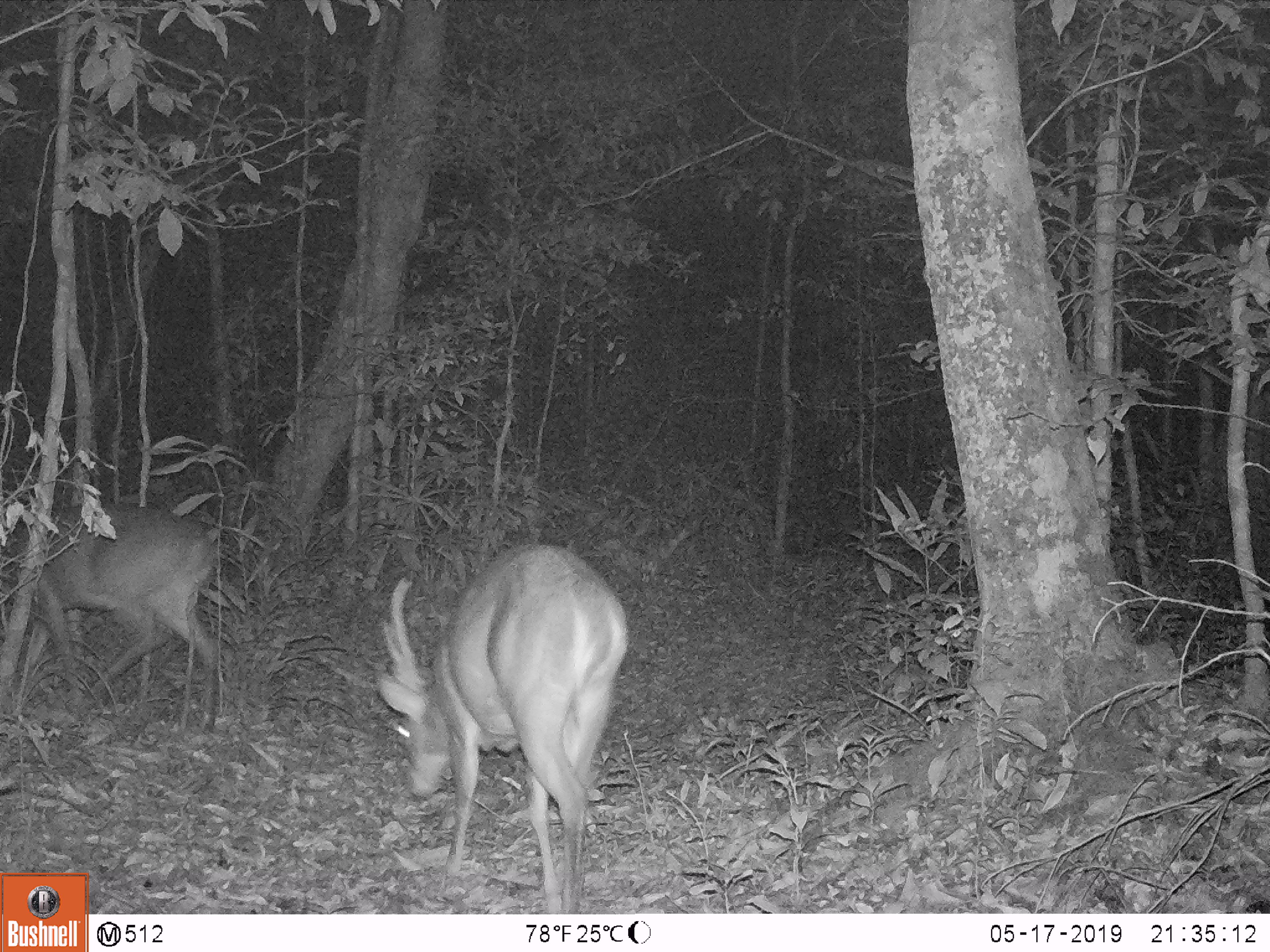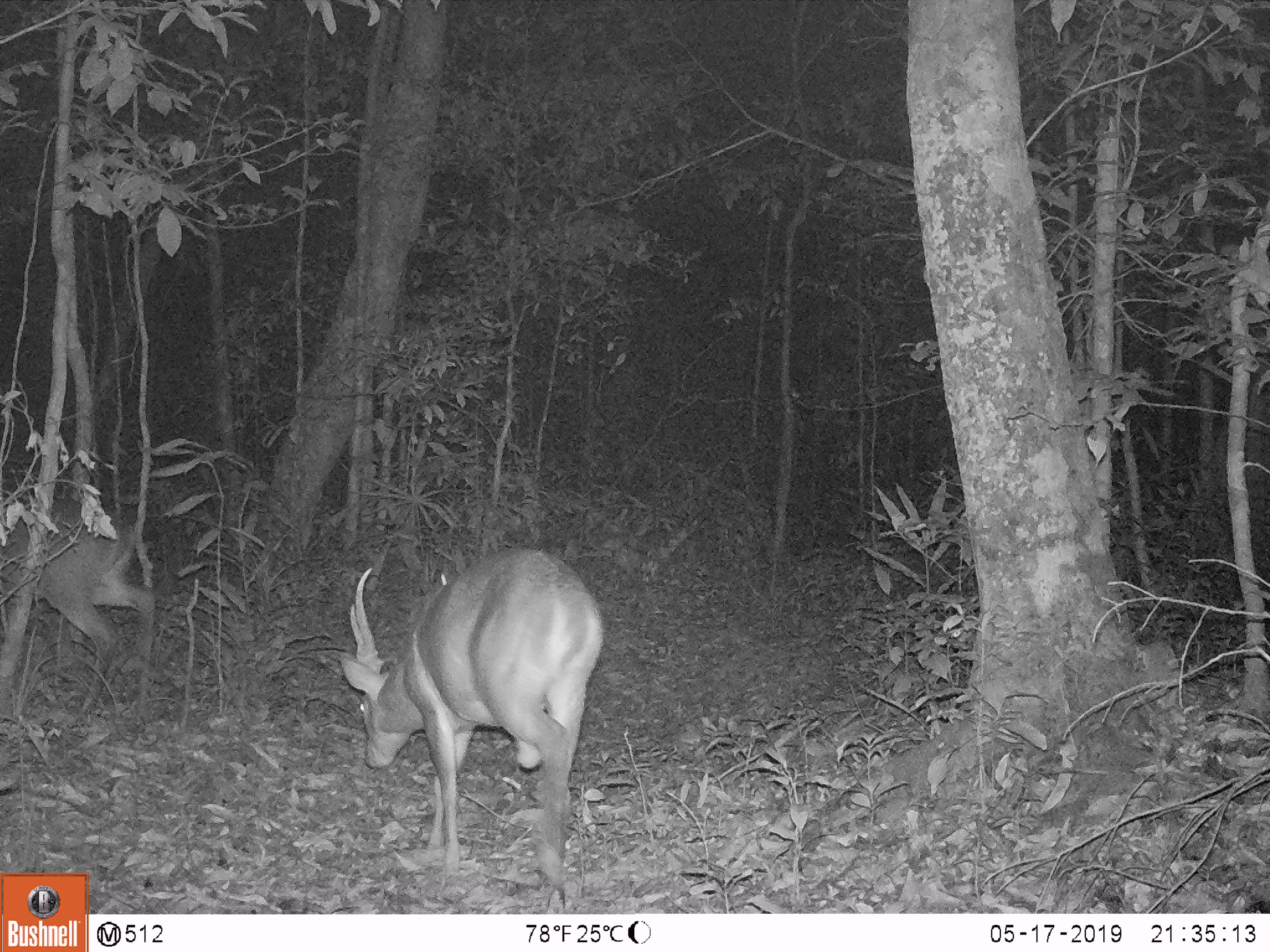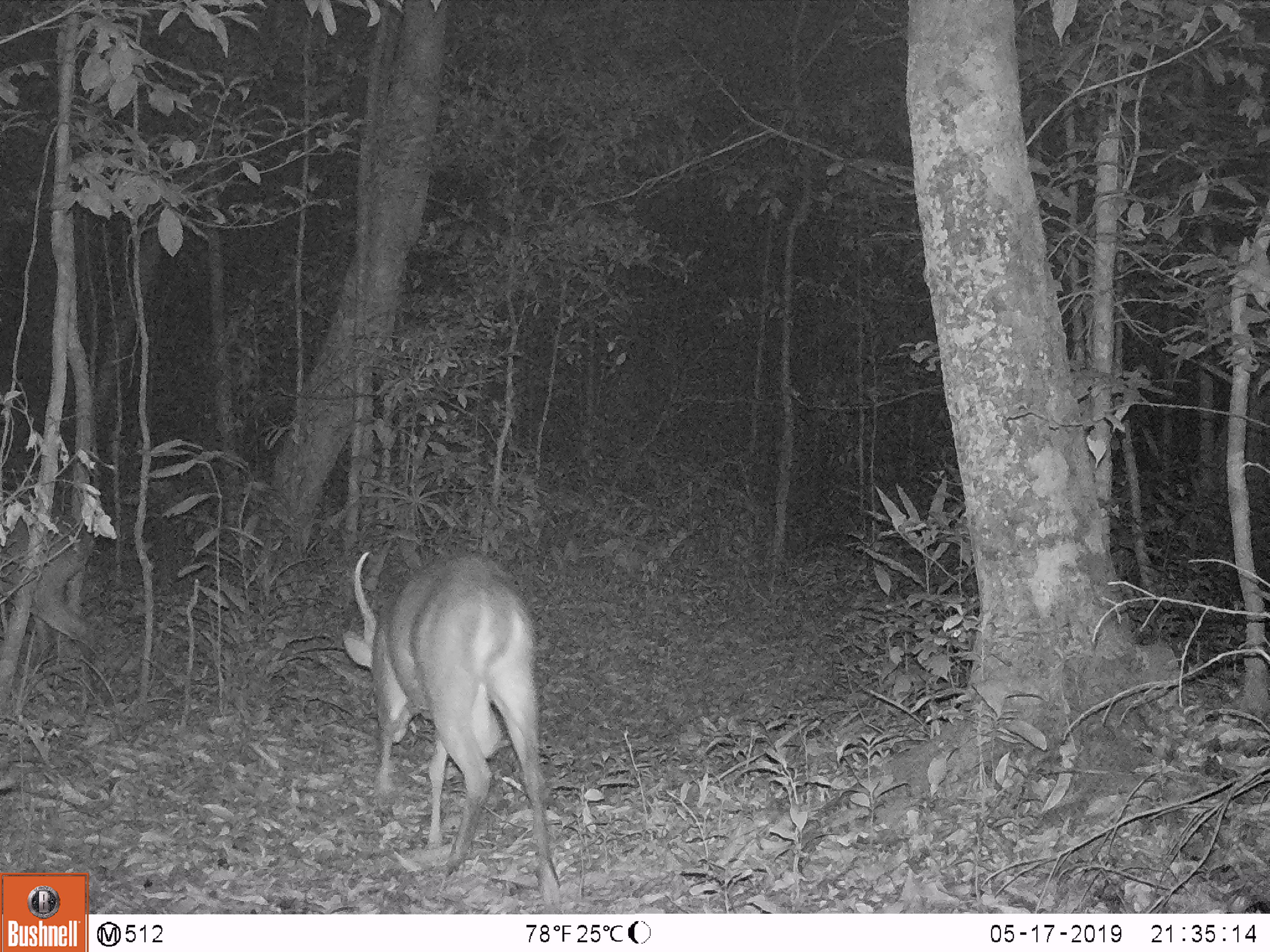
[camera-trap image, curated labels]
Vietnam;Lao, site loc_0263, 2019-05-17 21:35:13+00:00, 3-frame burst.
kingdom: Animalia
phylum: Chordata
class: Mammalia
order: Artiodactyla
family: Cervidae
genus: Muntiacus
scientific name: Muntiacus vuquangensis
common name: large-antlered muntjac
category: large antlered muntjac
Large antlered muntjac (large-antlered muntjac) (Muntiacus vuquangensis). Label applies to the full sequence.